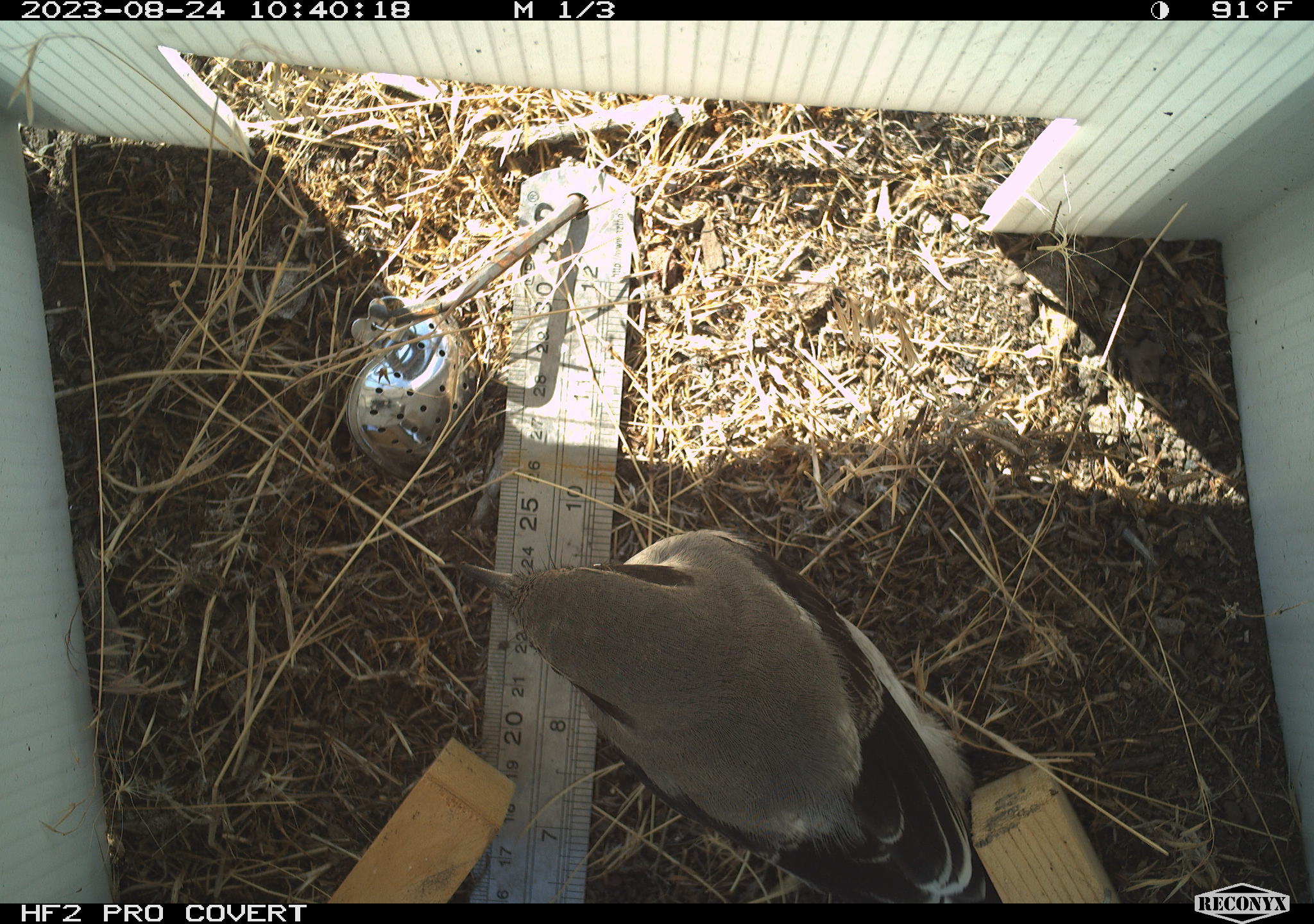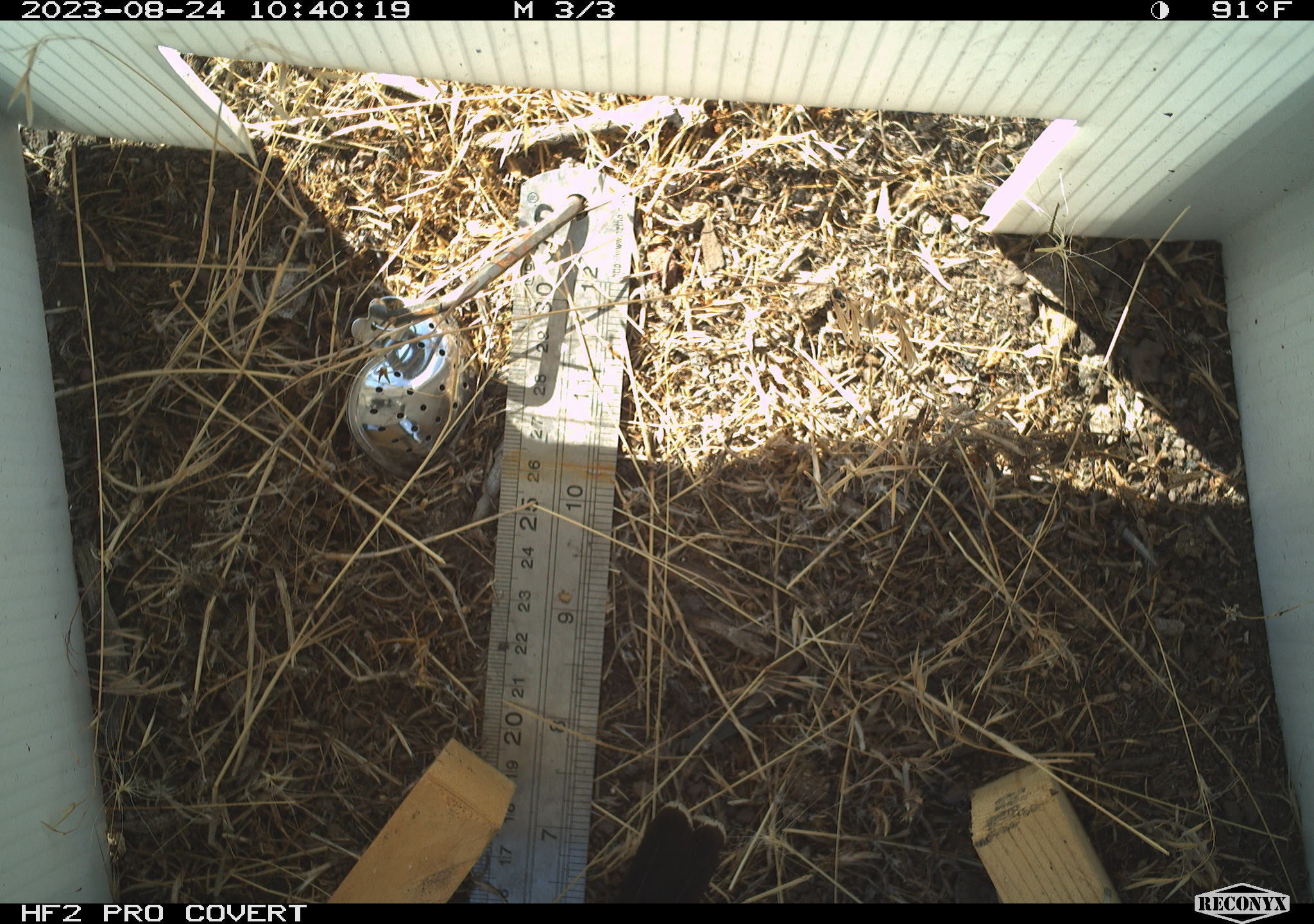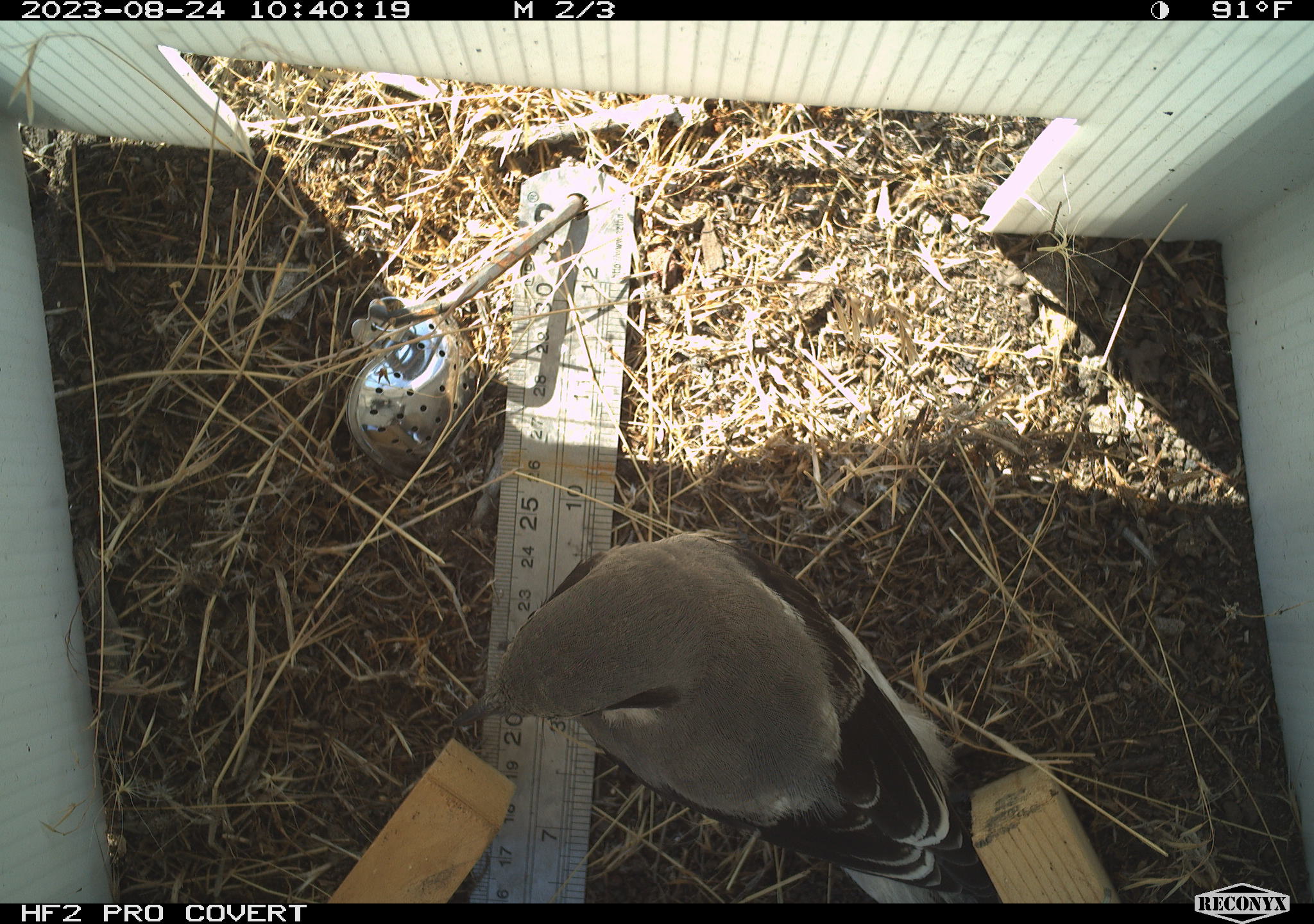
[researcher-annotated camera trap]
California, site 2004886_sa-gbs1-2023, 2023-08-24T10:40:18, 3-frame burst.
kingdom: Animalia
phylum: Chordata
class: Aves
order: Passeriformes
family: Laniidae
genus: Lanius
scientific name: Lanius ludovicianus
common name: loggerhead shrike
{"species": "loggerhead shrike (Lanius ludovicianus)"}